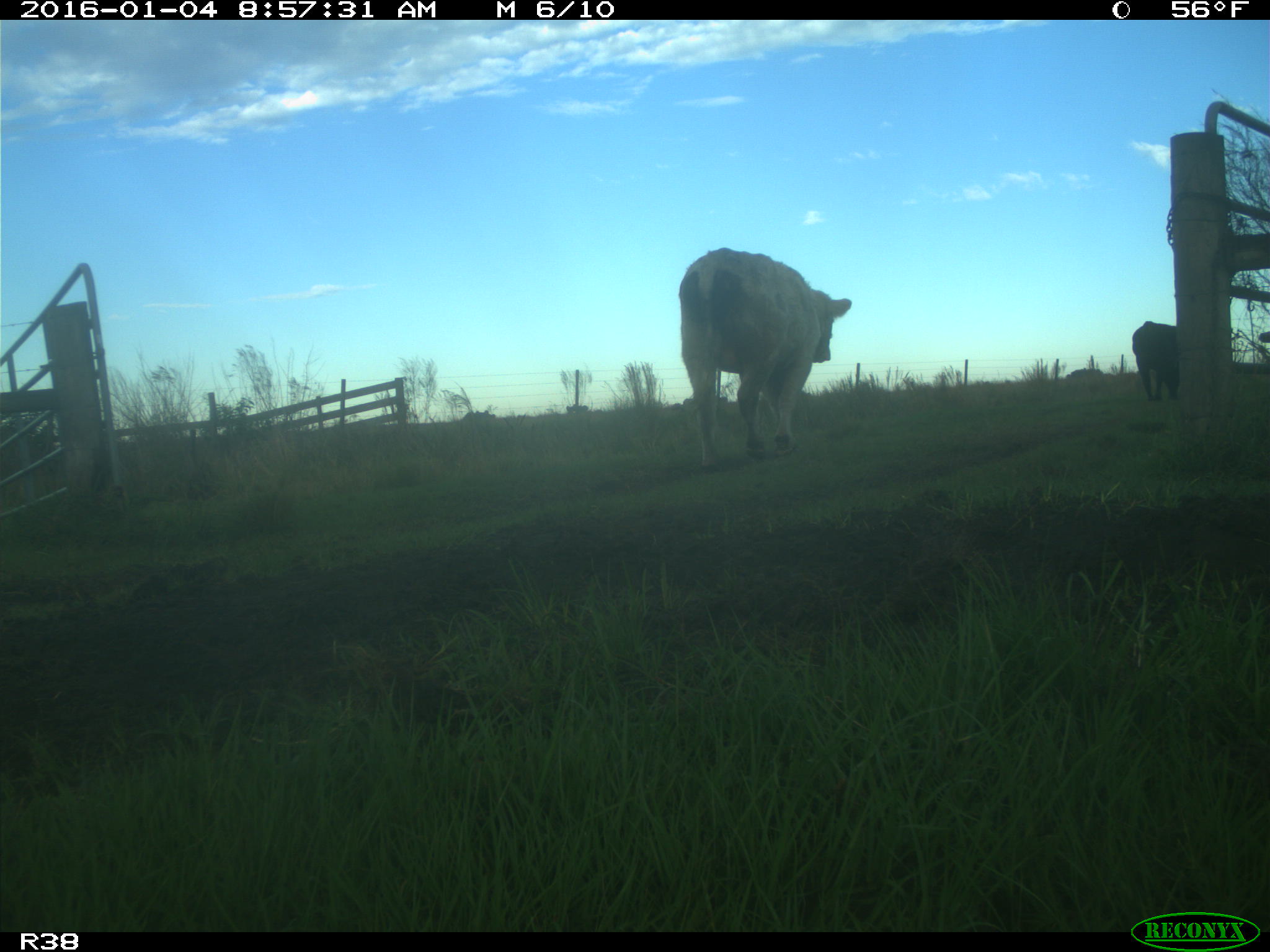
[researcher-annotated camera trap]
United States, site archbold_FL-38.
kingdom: Animalia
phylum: Chordata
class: Mammalia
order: Artiodactyla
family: Bovidae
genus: Bos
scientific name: Bos taurus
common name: domestic cow